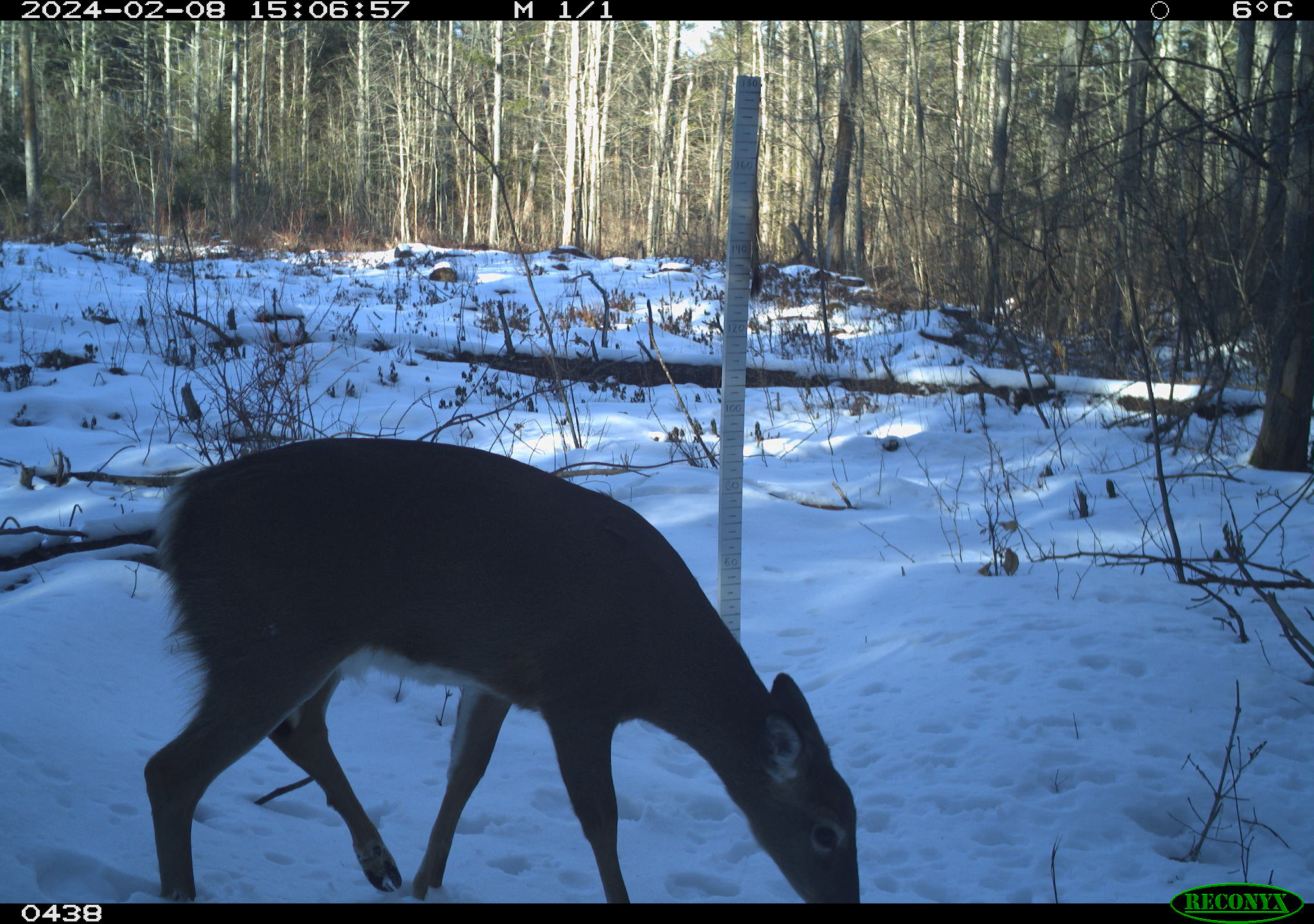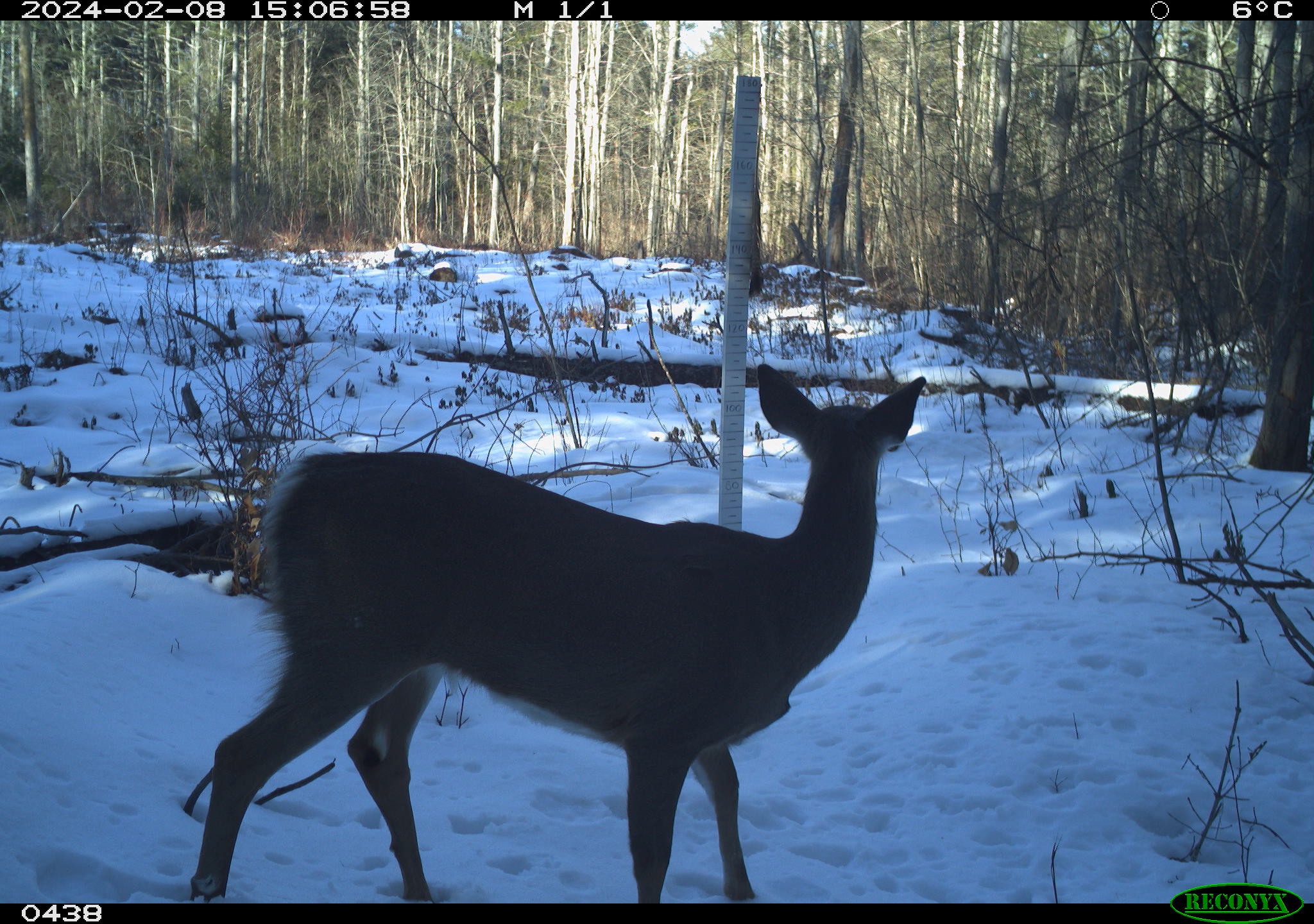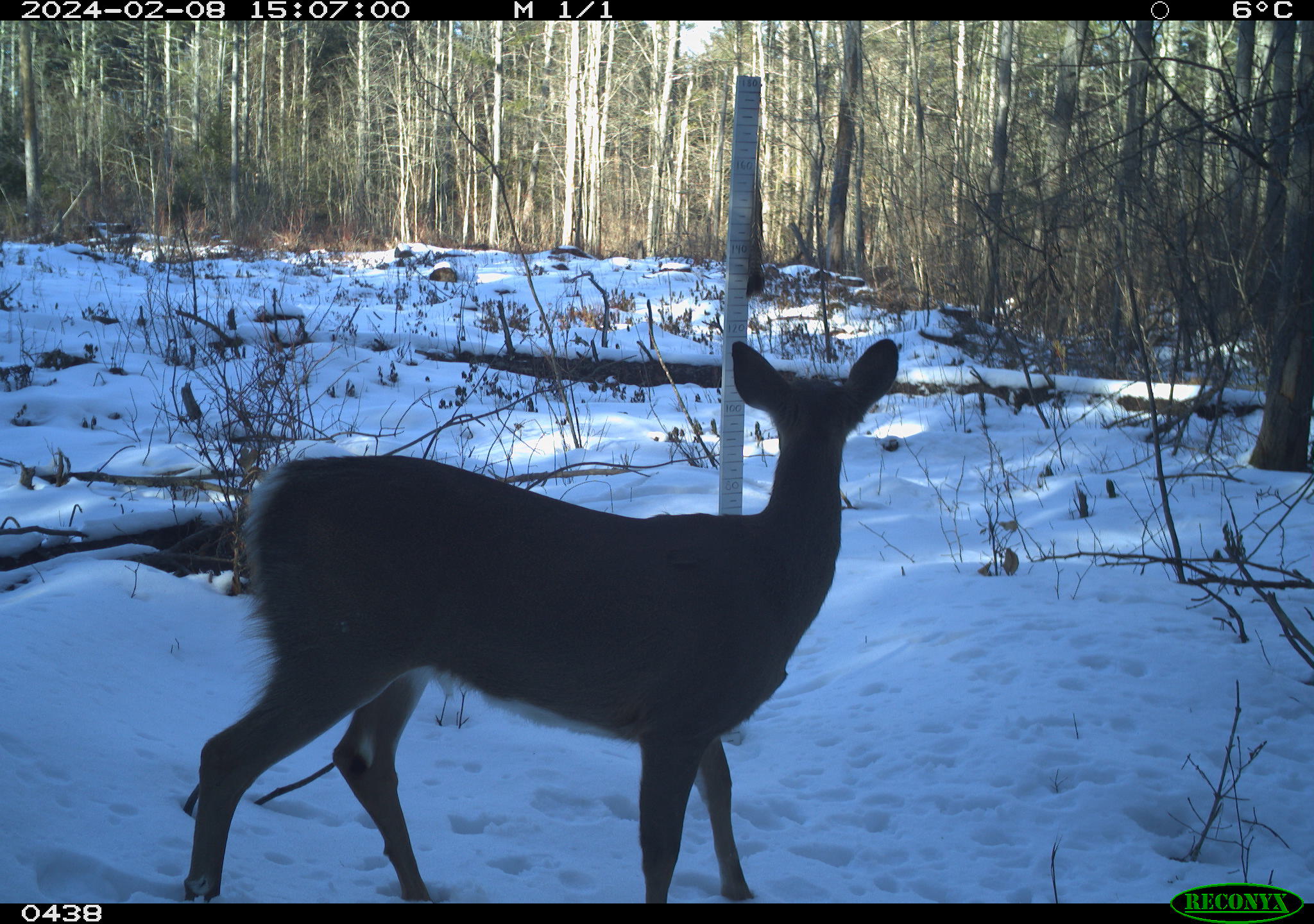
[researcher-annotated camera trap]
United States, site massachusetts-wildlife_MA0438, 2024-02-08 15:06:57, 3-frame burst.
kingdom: Animalia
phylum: Chordata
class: Mammalia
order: Artiodactyla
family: Cervidae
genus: Odocoileus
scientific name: Odocoileus virginianus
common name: white-tailed deer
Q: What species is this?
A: White-tailed deer (Odocoileus virginianus).